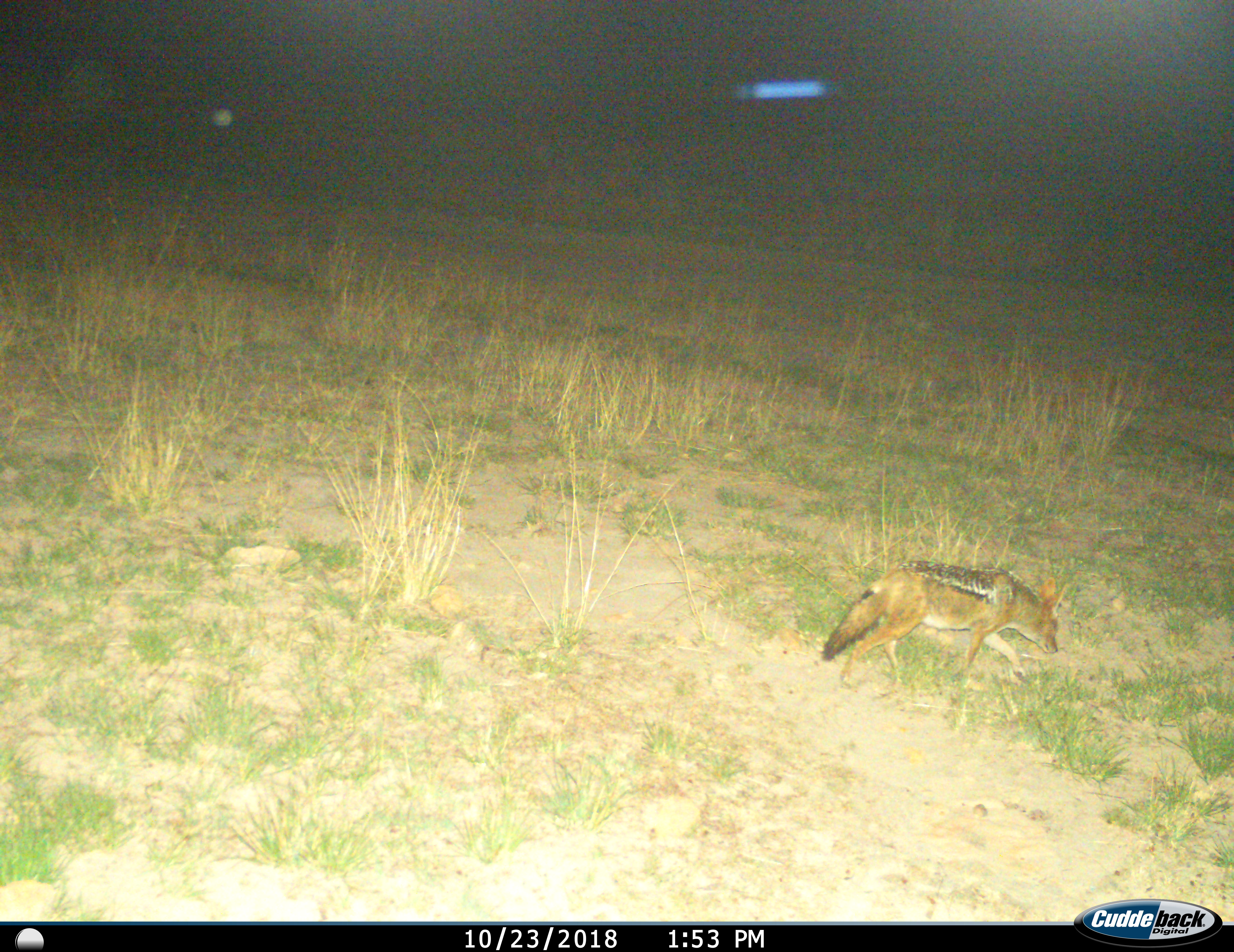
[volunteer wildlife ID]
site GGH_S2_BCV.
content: unidentified animal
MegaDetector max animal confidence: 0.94